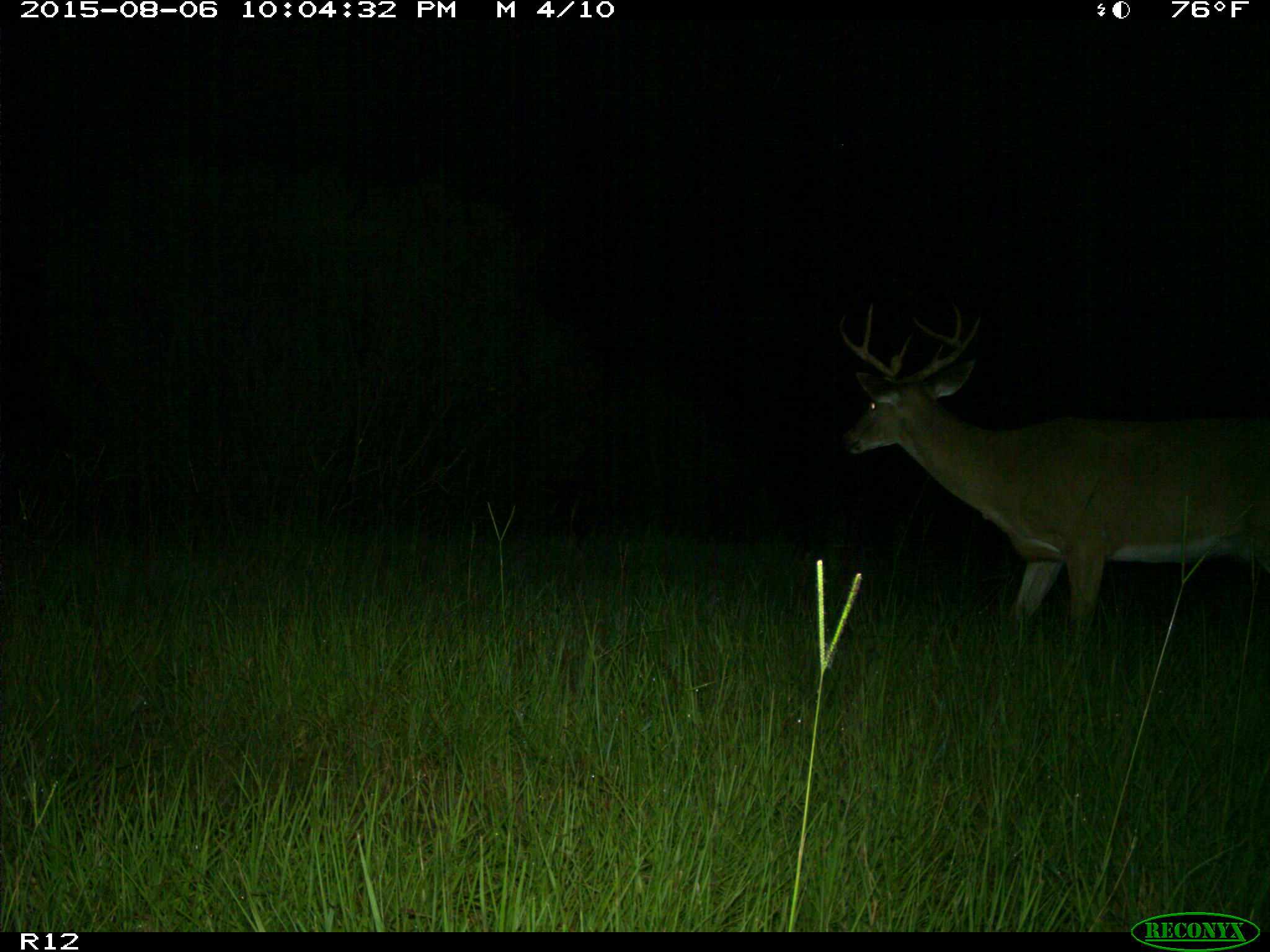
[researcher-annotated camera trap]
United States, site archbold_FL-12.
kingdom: Animalia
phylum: Chordata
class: Mammalia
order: Artiodactyla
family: Cervidae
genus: Odocoileus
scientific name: Odocoileus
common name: deer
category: unidentified deer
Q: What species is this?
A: Unidentified deer (deer) (Odocoileus).